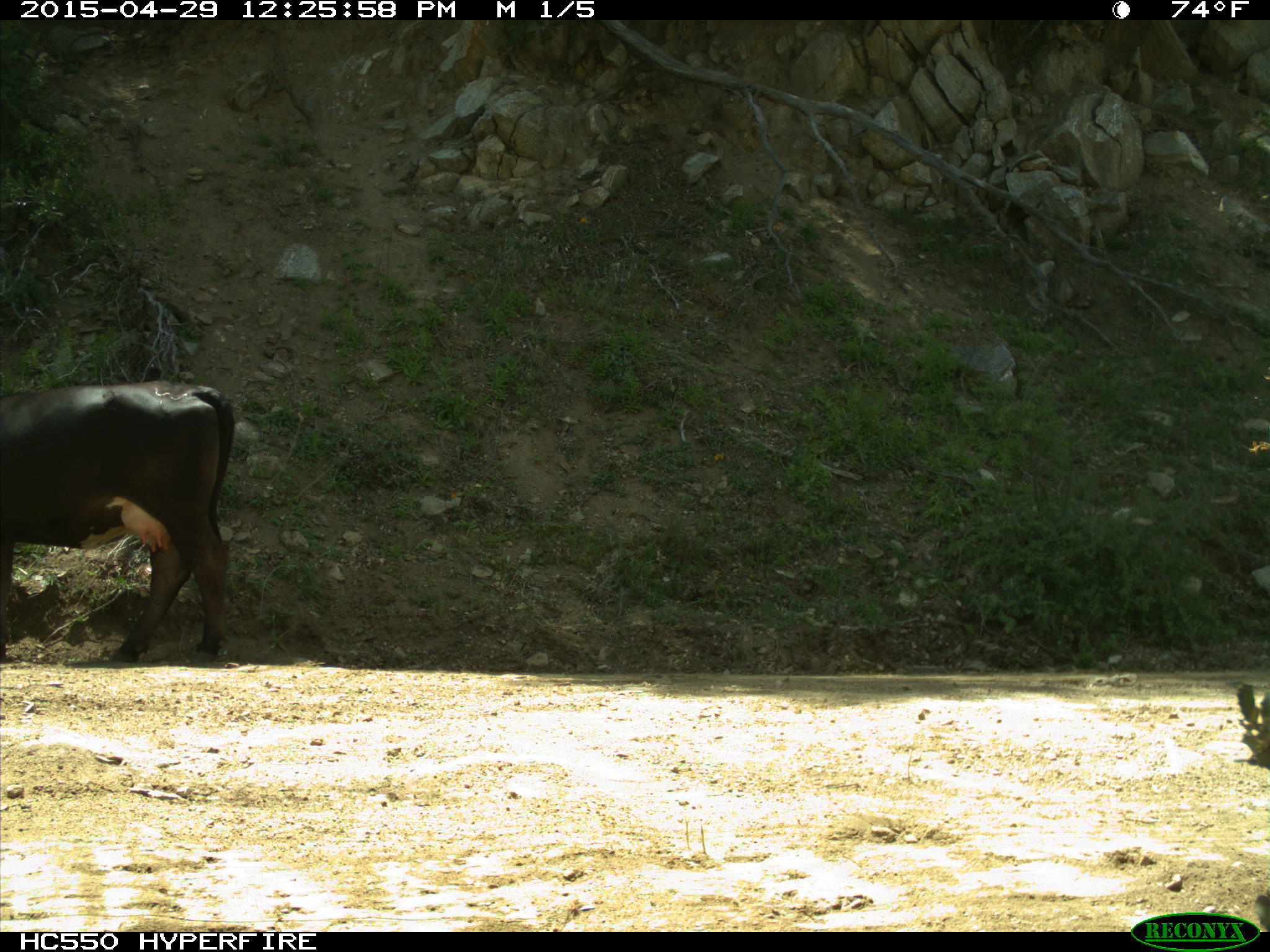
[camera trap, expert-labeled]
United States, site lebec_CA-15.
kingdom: Animalia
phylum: Chordata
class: Mammalia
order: Artiodactyla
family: Bovidae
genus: Bos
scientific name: Bos taurus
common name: domestic cow